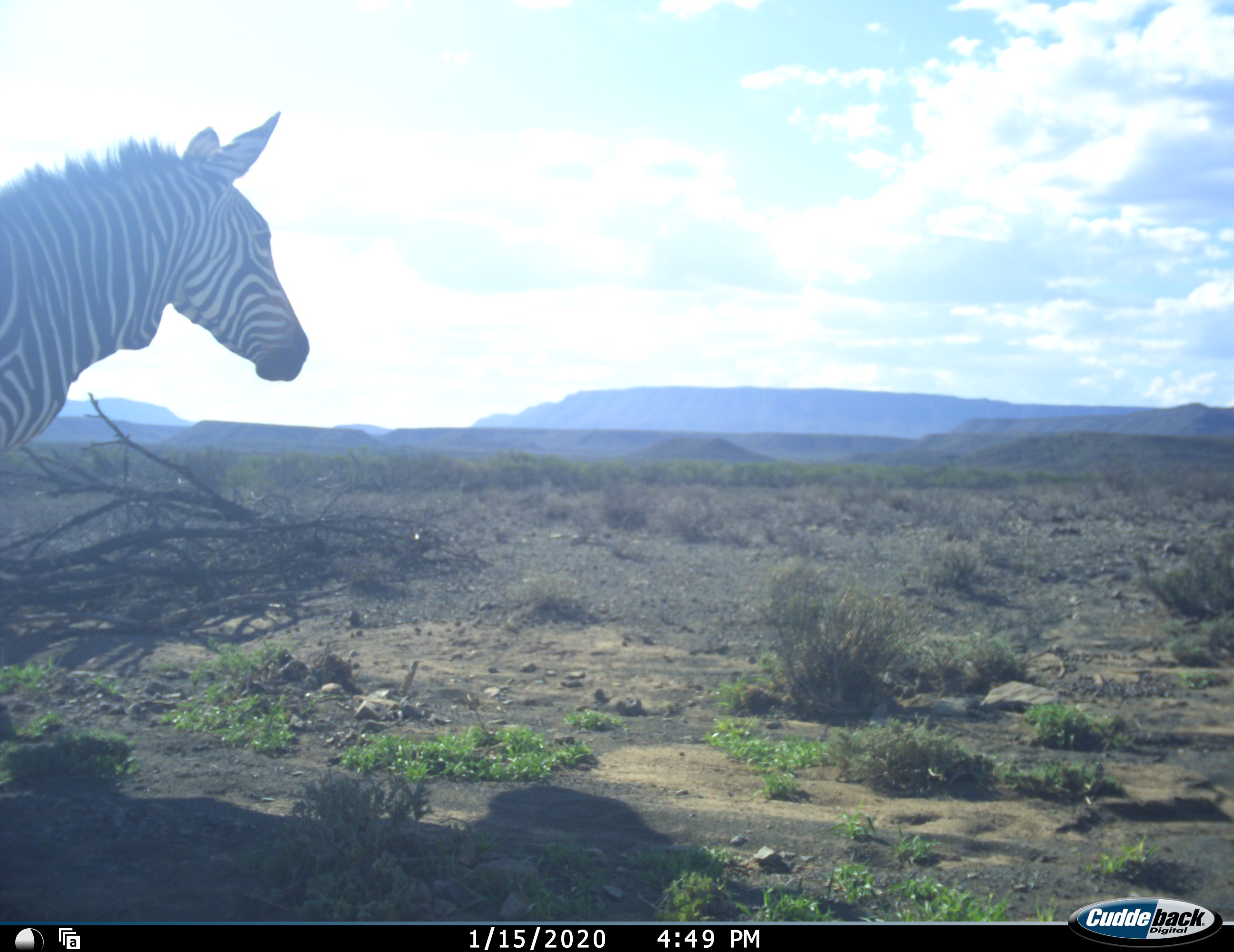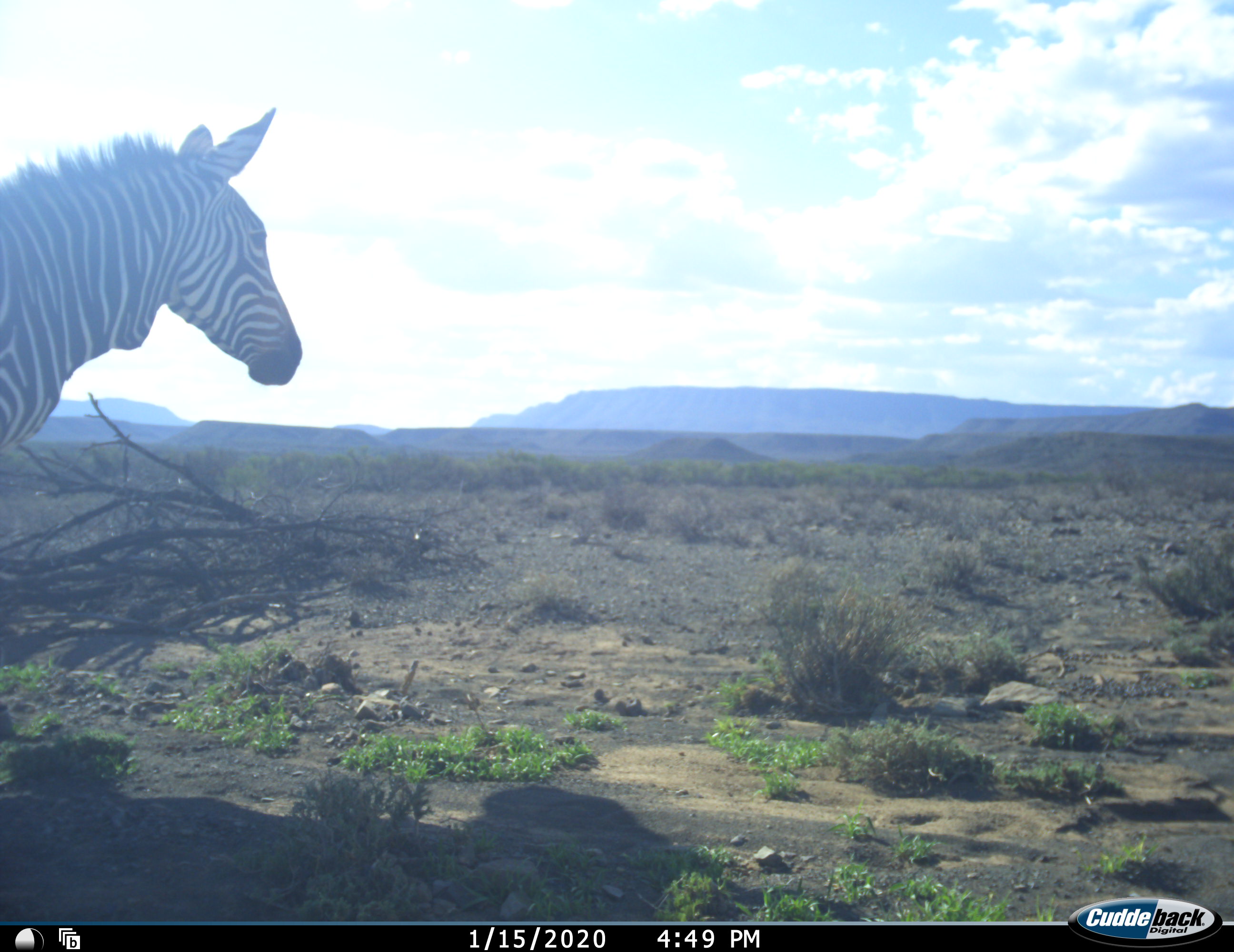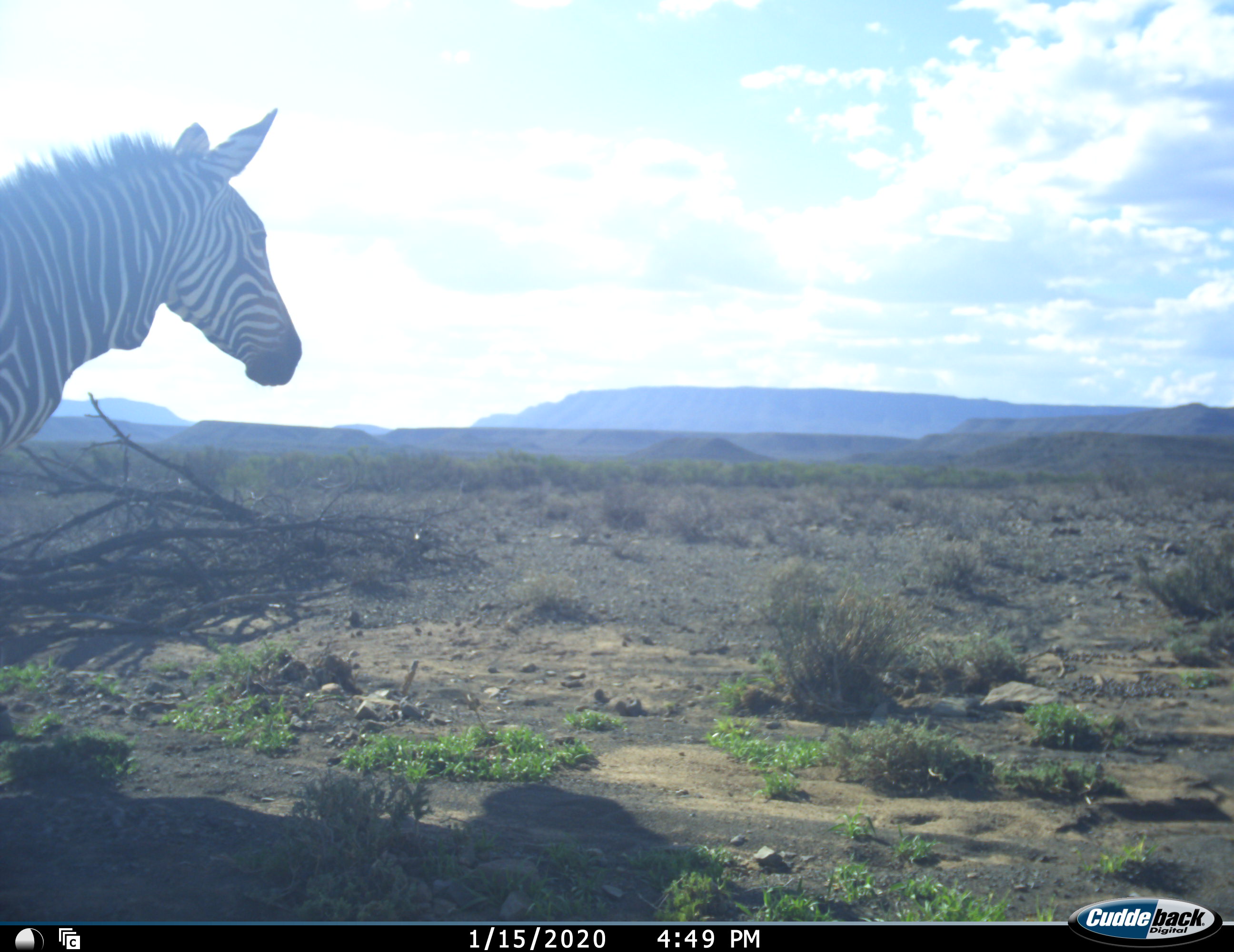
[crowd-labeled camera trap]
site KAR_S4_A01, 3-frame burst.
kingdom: Animalia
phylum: Chordata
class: Mammalia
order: Perissodactyla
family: Equidae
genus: Equus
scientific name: Equus zebra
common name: mountain zebra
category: zebramountain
Zebramountain (mountain zebra) (Equus zebra), count 1. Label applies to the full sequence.